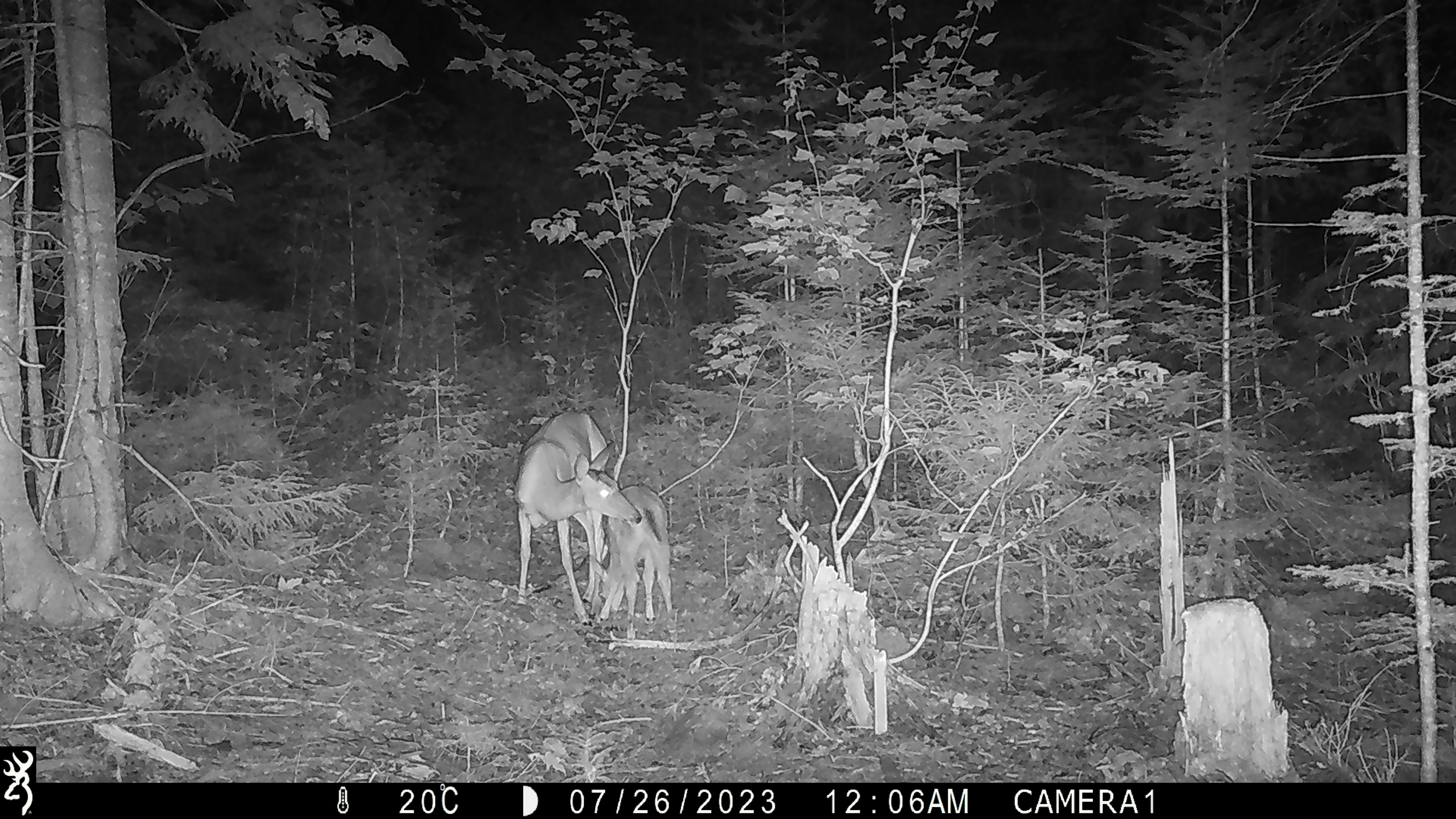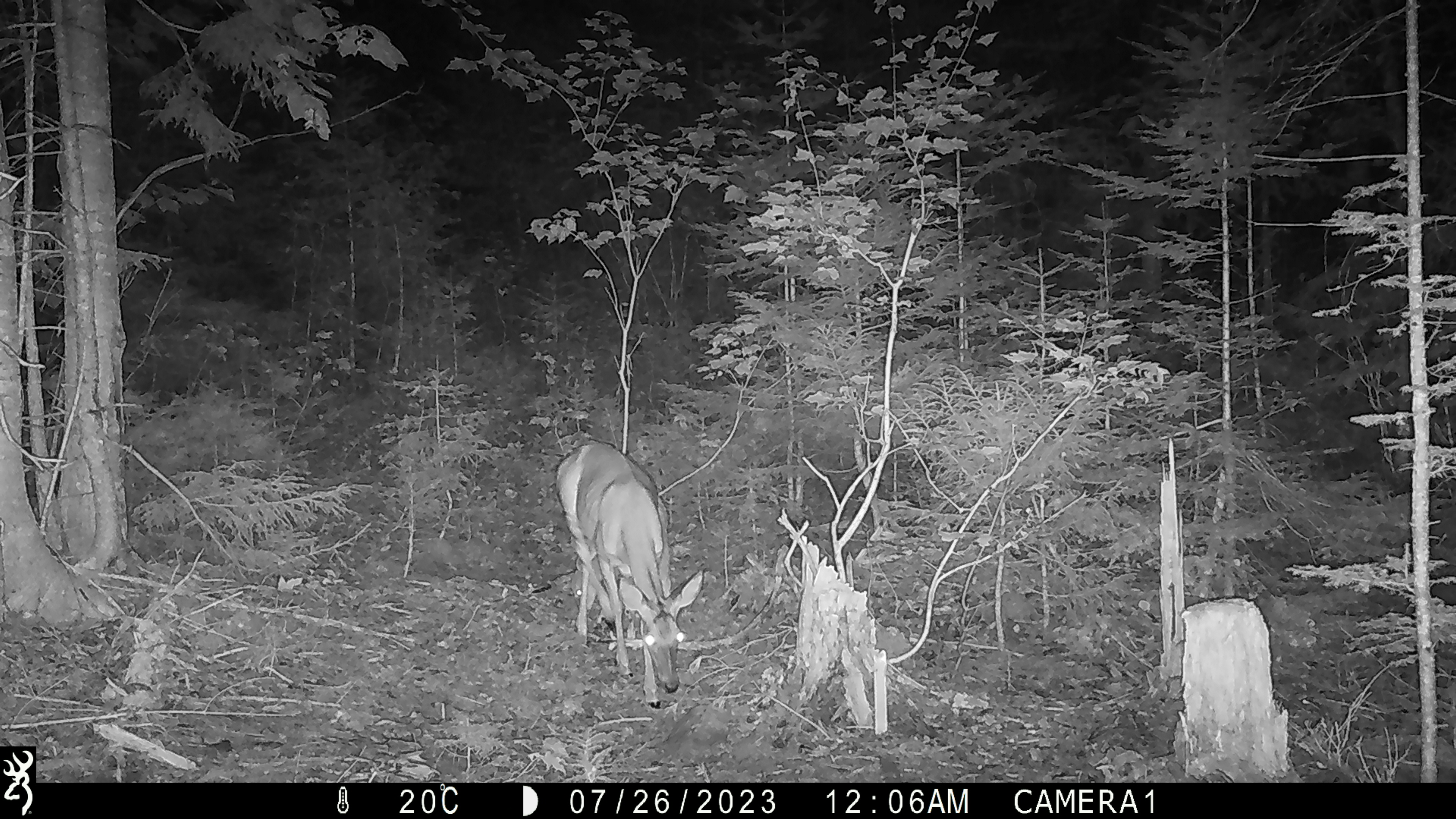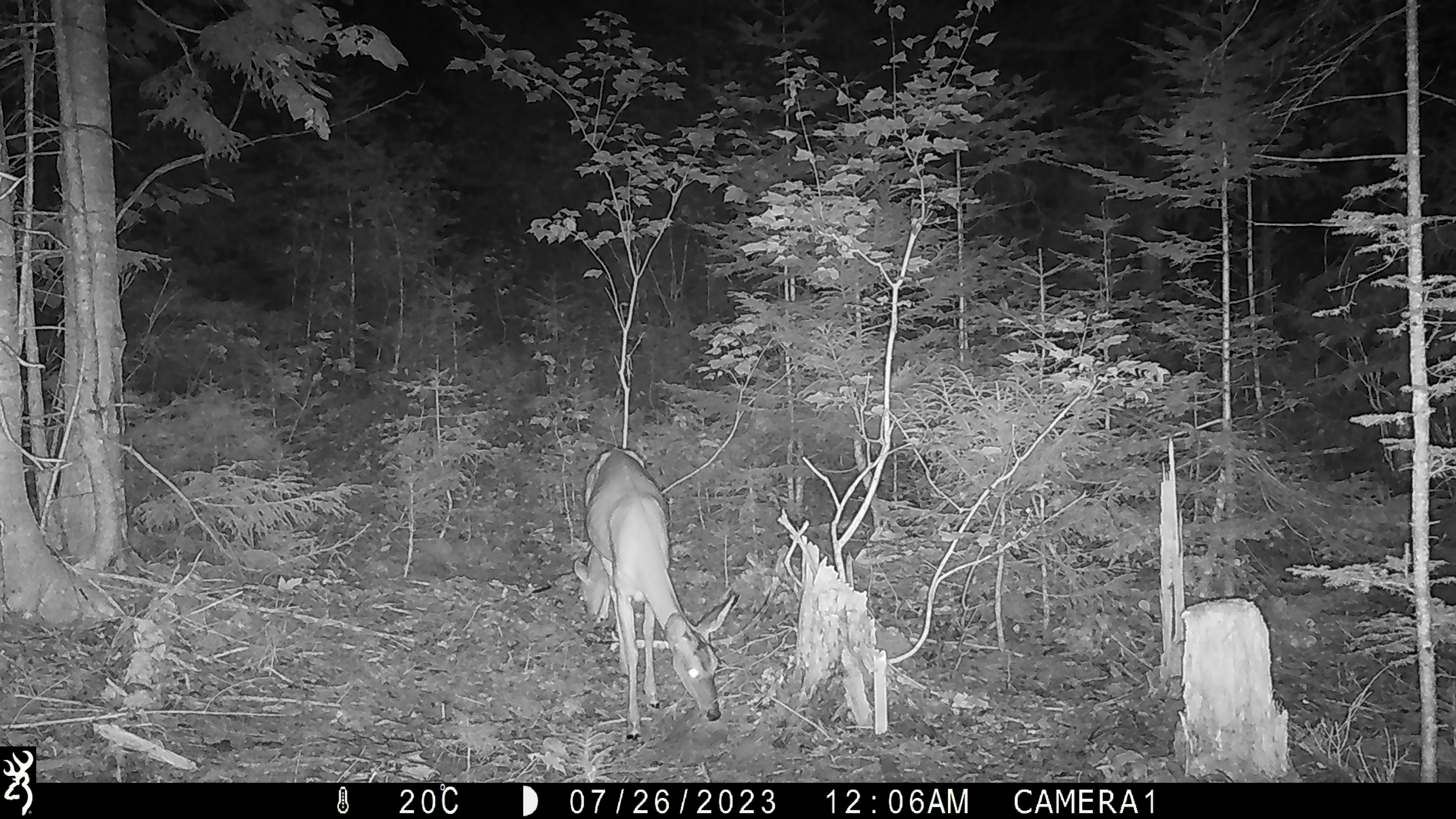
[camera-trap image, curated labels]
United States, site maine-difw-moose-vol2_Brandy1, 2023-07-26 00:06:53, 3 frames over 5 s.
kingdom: Animalia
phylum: Chordata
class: Mammalia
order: Artiodactyla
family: Cervidae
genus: Odocoileus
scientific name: Odocoileus virginianus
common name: white-tailed deer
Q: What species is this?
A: White-tailed deer (Odocoileus virginianus).